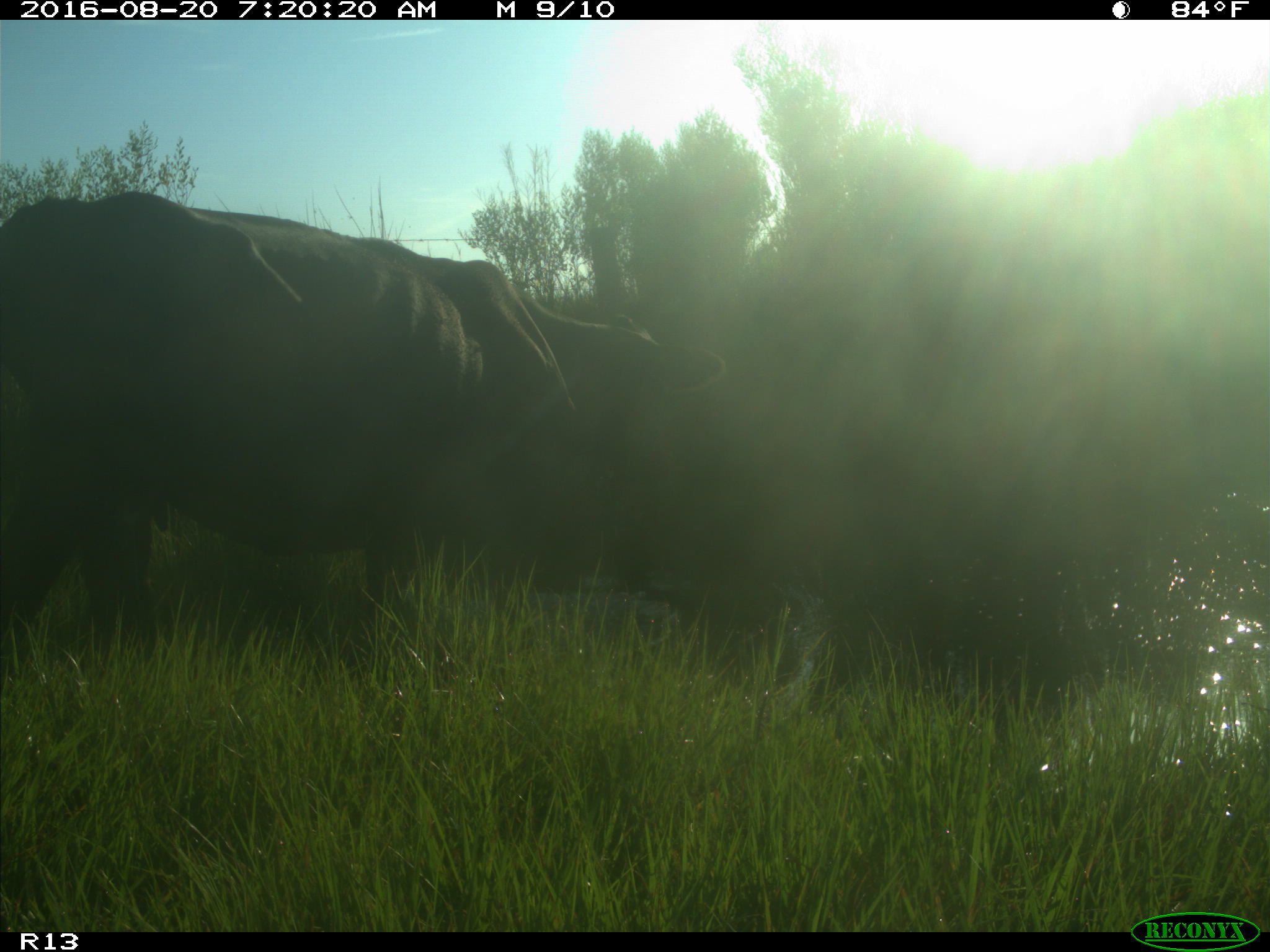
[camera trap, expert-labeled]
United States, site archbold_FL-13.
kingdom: Animalia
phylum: Chordata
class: Mammalia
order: Artiodactyla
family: Bovidae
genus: Bos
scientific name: Bos taurus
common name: domestic cow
Bos taurus (domestic cow).